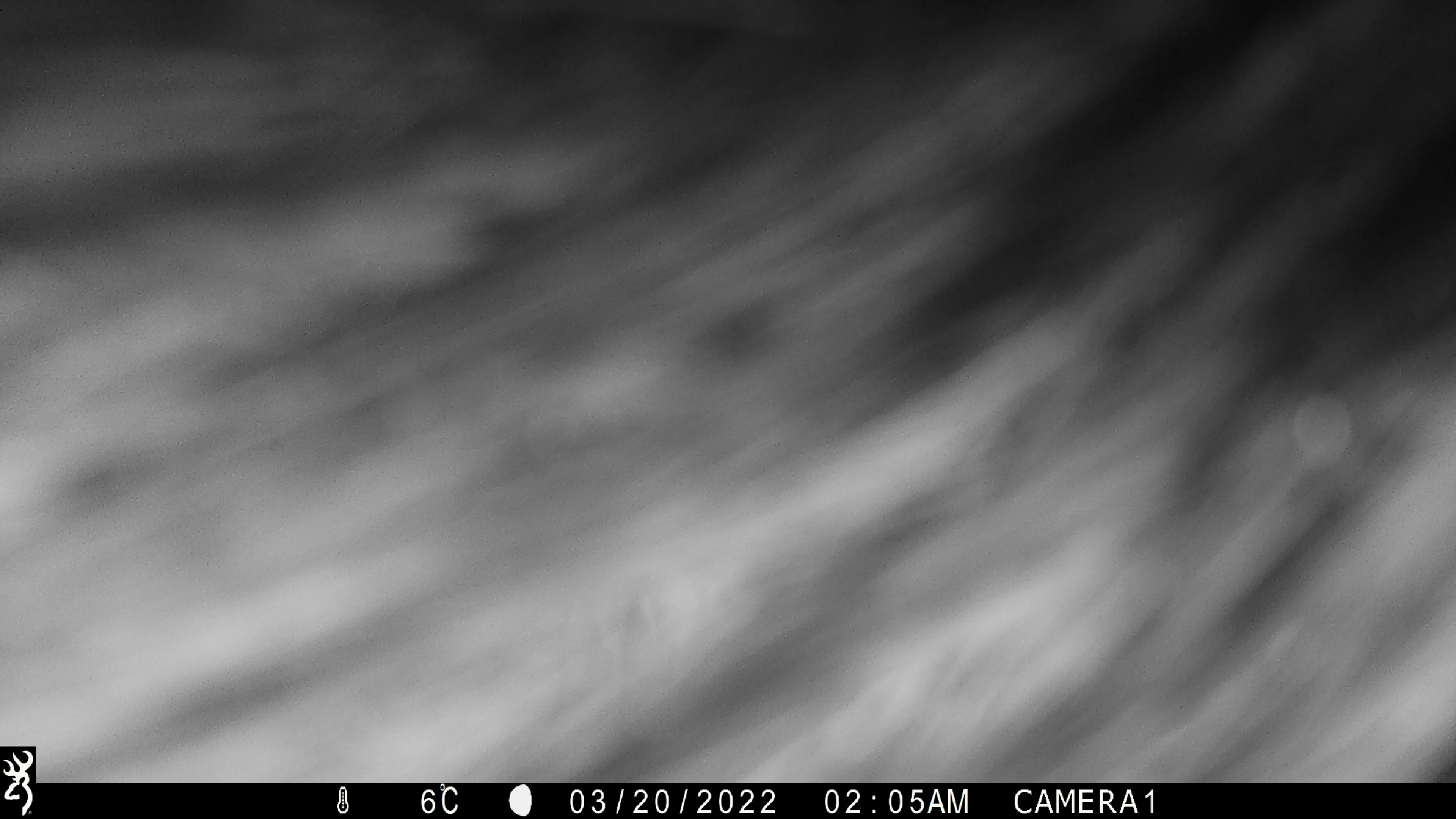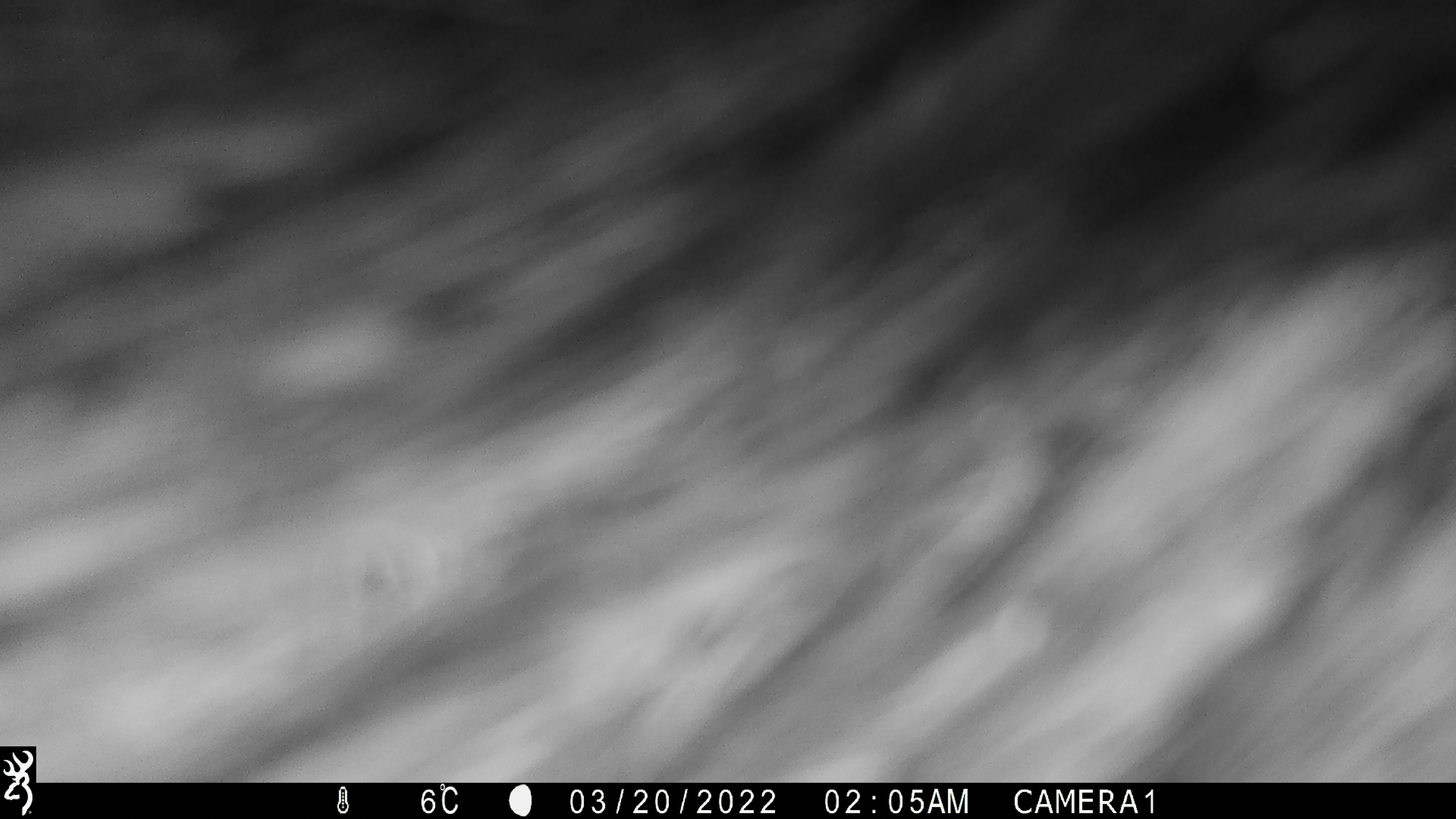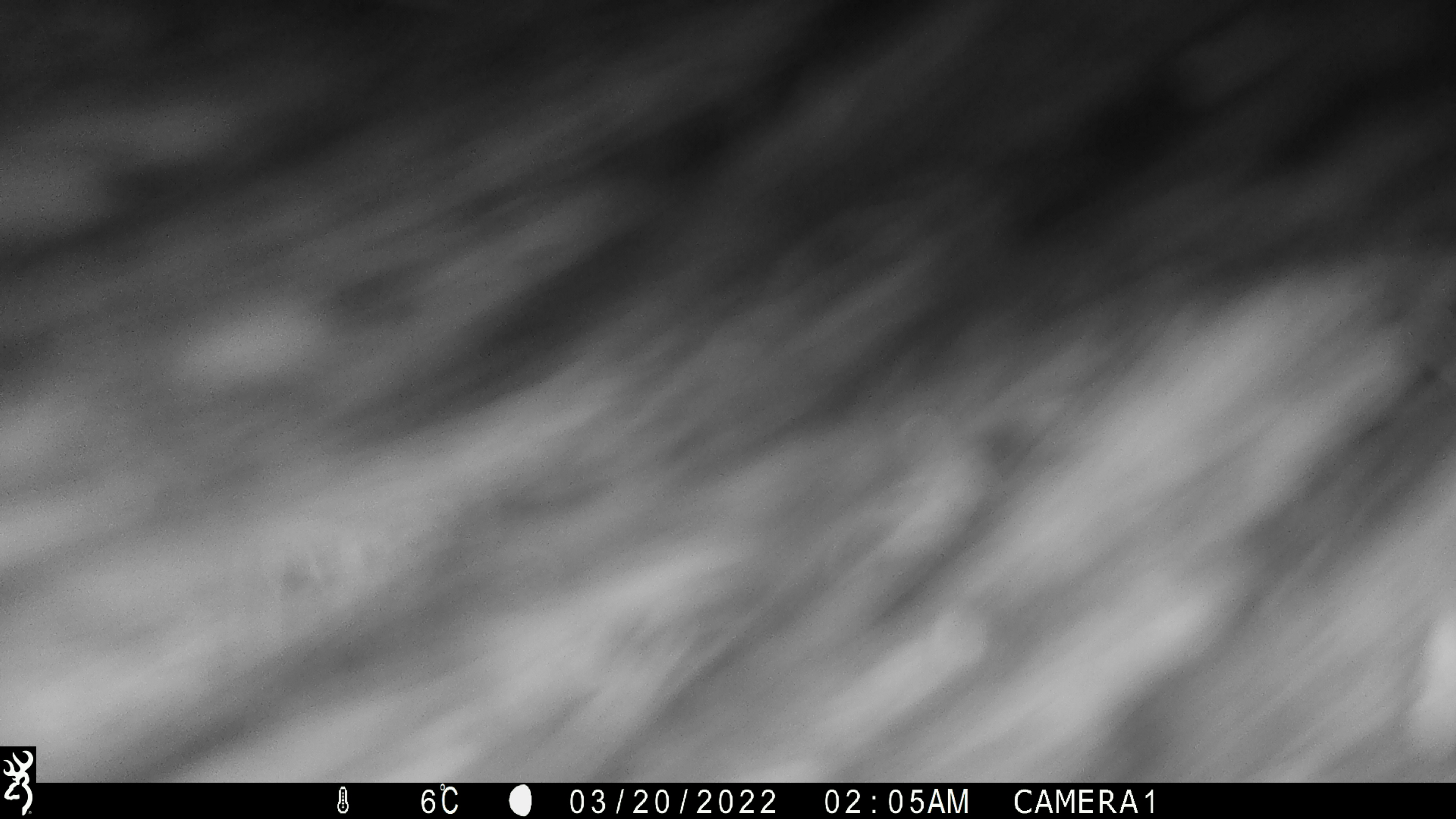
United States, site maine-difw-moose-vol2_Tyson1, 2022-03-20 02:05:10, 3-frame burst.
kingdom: Animalia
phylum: Chordata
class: Mammalia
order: Artiodactyla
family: Cervidae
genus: Alces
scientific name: Alces alces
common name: moose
Moose (Alces alces).